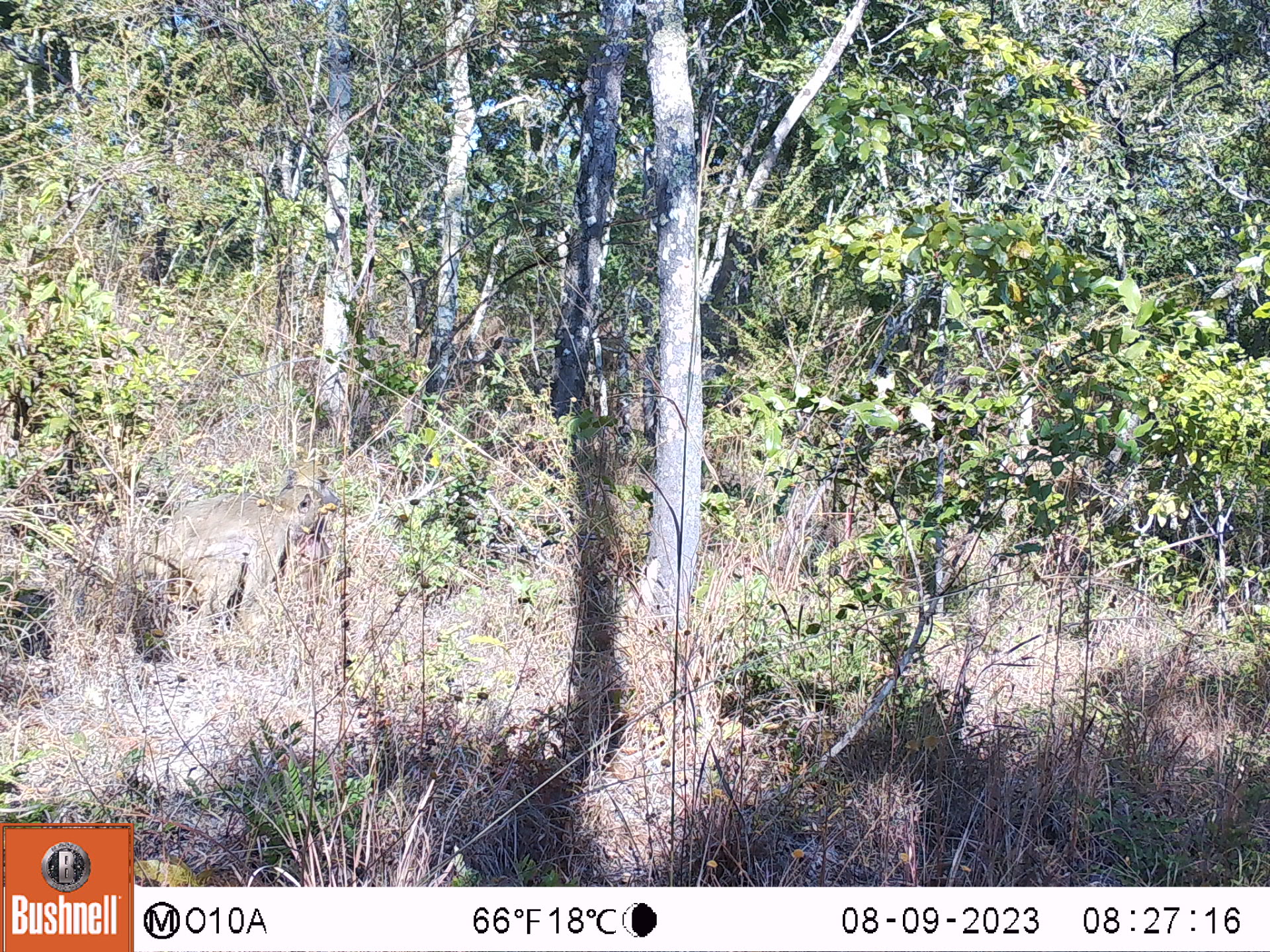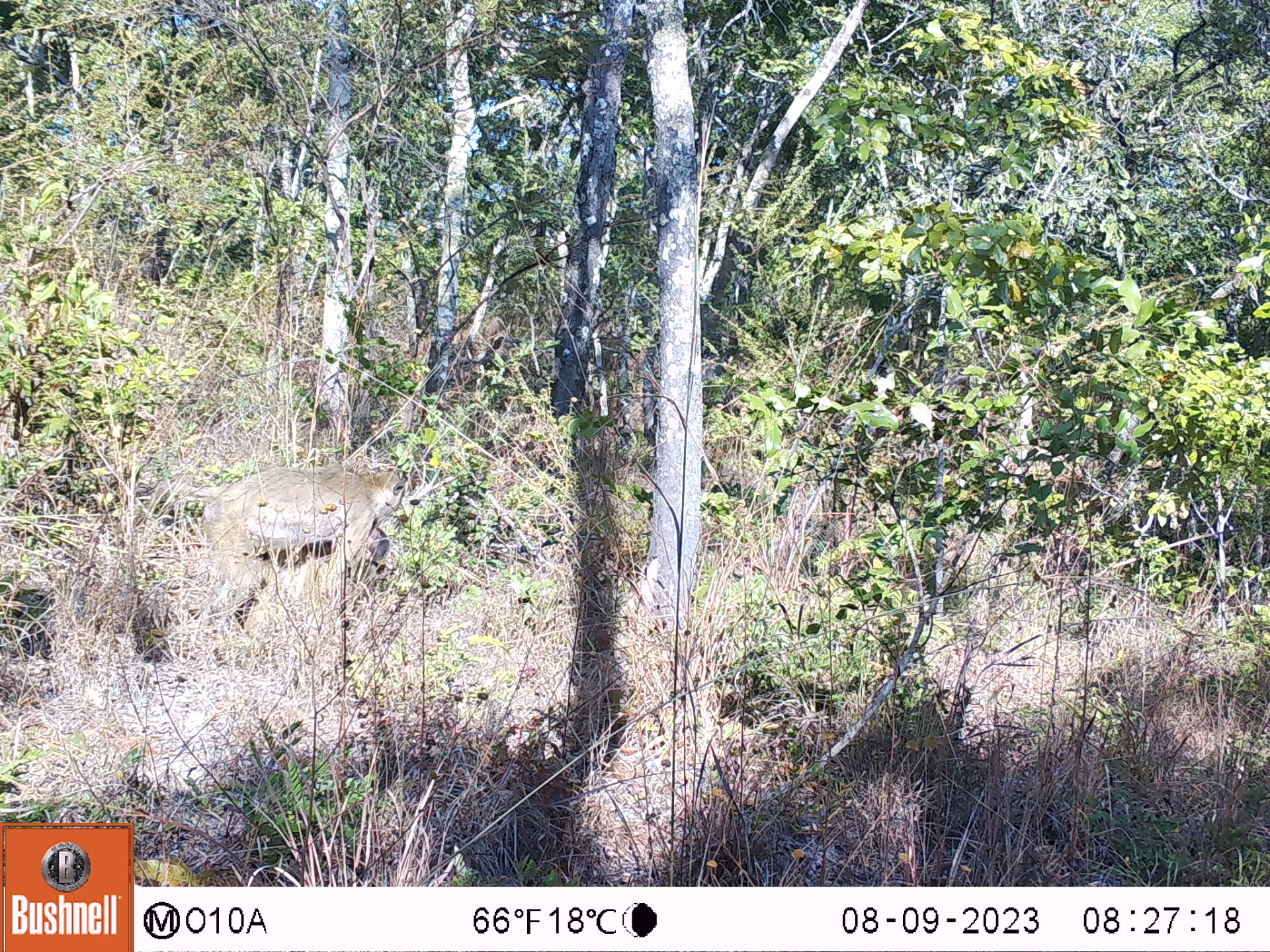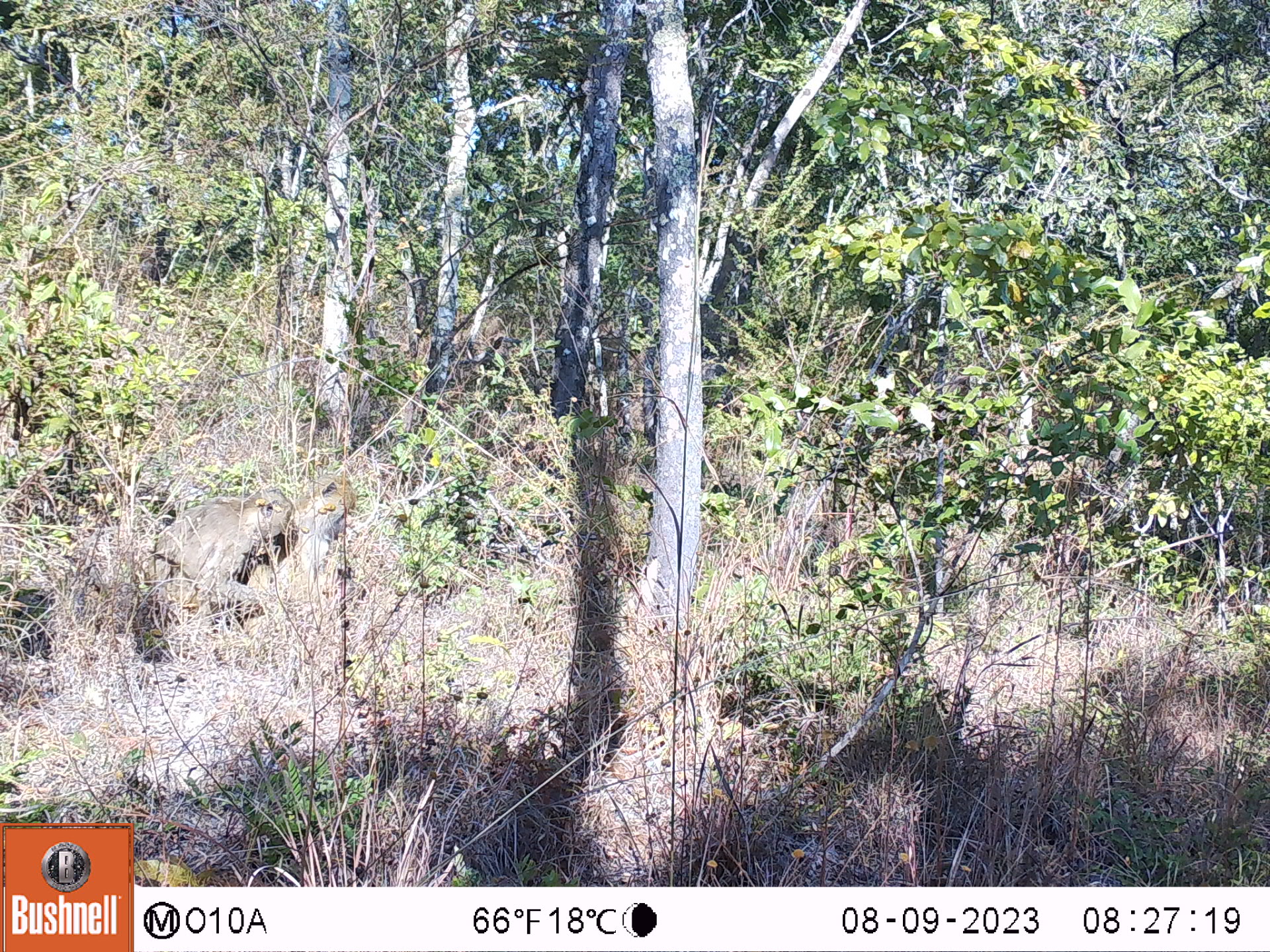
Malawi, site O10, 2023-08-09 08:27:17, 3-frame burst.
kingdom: Animalia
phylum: Chordata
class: Mammalia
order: Primates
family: Cercopithecidae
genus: Papio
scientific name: Papio cynocephalus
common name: yellow baboon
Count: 1.